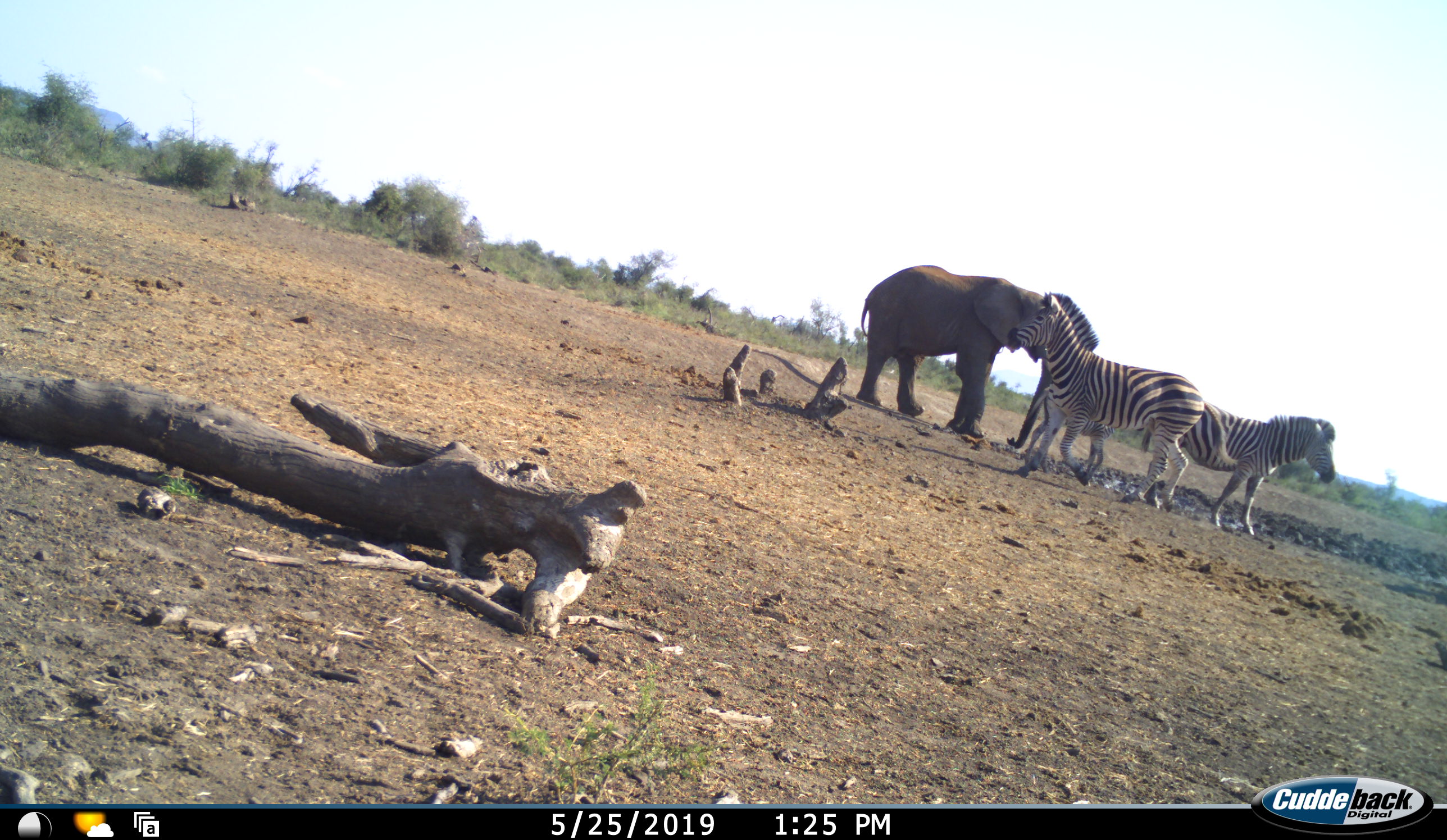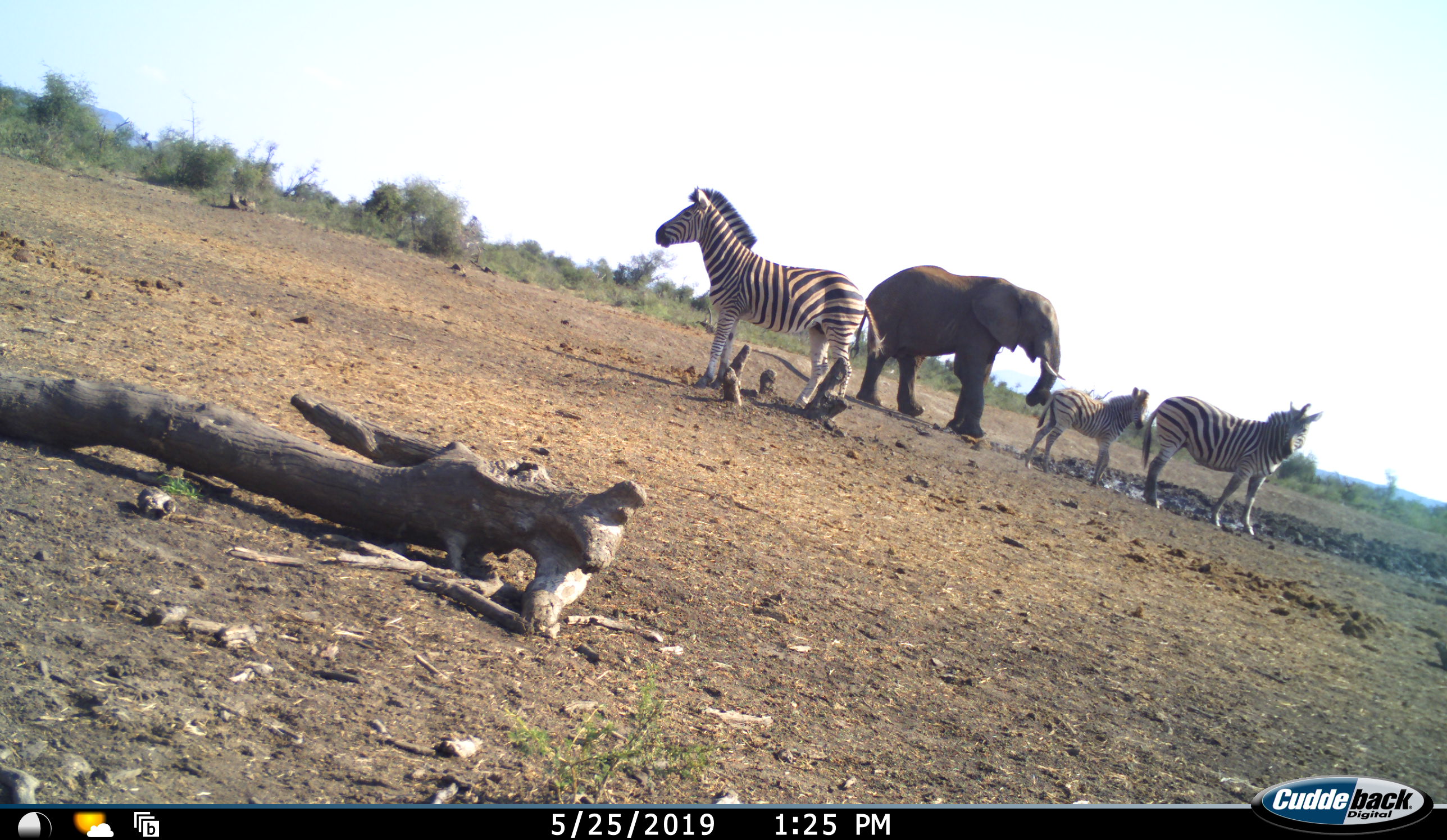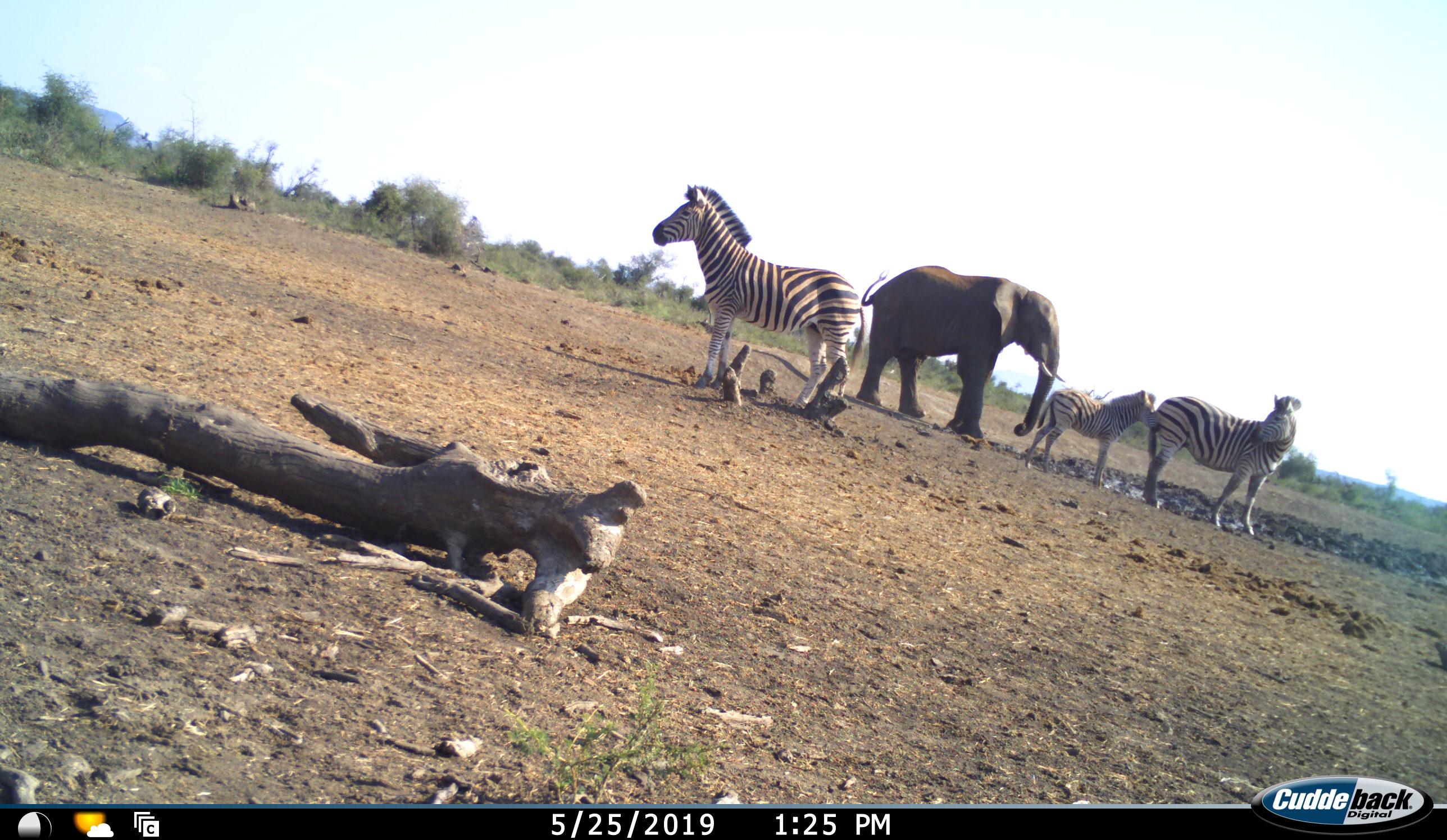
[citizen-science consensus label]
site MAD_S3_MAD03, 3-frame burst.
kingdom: Animalia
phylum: Chordata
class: Mammalia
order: Proboscidea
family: Elephantidae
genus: Loxodonta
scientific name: Loxodonta africana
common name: african bush elephant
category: elephant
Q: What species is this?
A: Elephant (african bush elephant) (Loxodonta africana).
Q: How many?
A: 1.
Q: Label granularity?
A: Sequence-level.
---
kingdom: Animalia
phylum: Chordata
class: Mammalia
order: Perissodactyla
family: Equidae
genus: Equus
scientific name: Equus quagga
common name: plains zebra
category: zebraplains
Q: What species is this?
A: Zebraplains (plains zebra) (Equus quagga).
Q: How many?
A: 3.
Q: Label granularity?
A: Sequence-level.